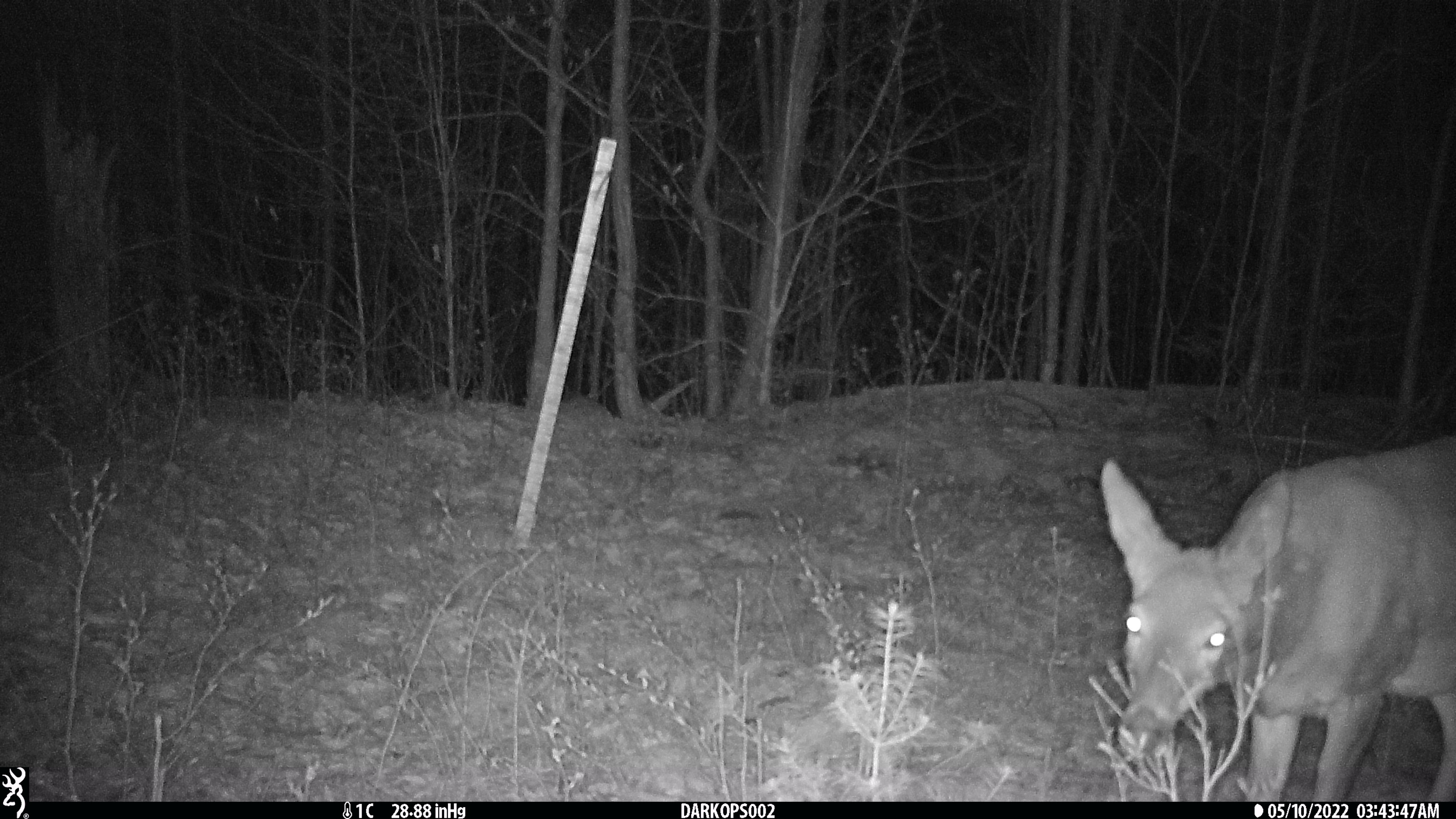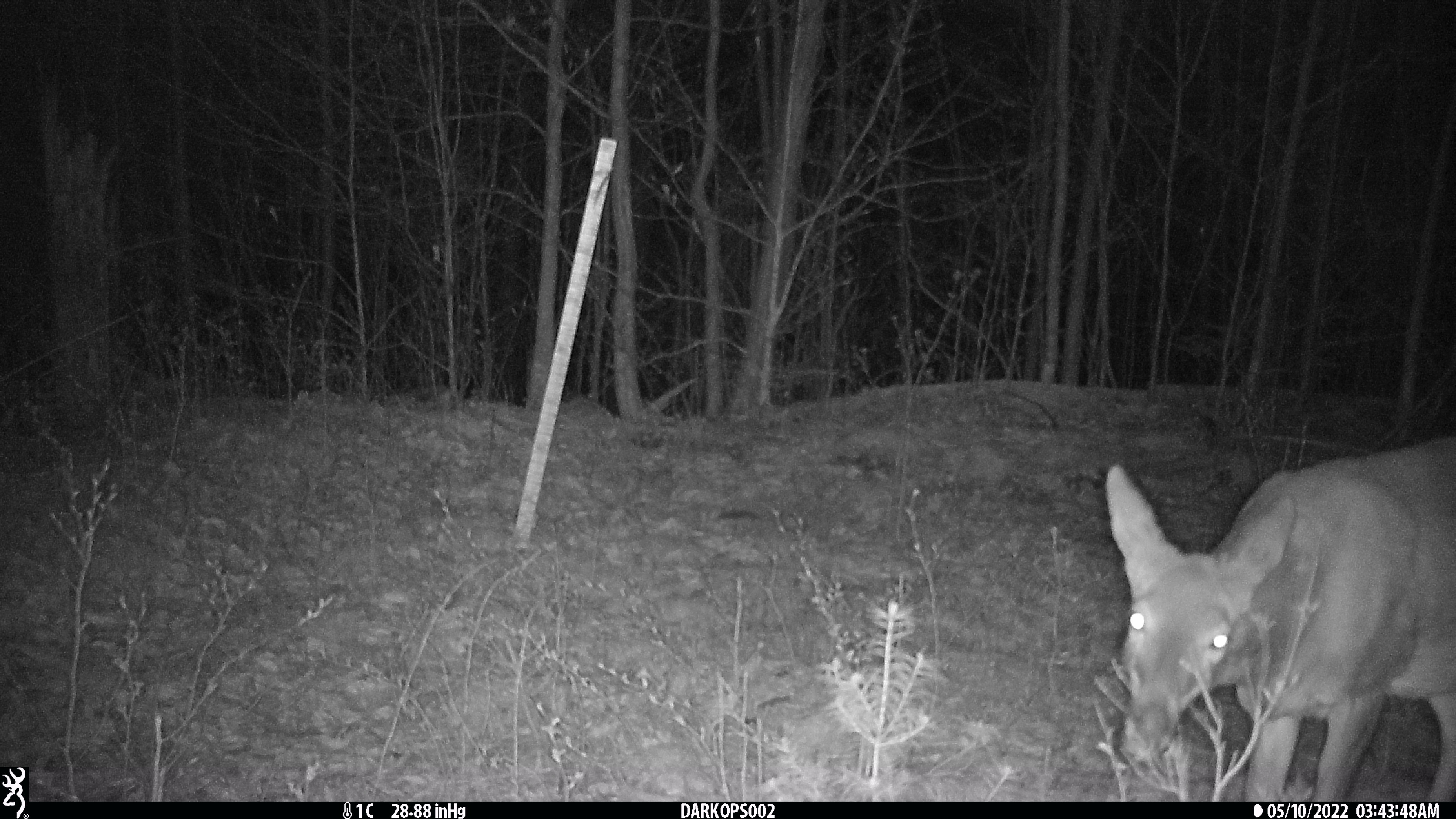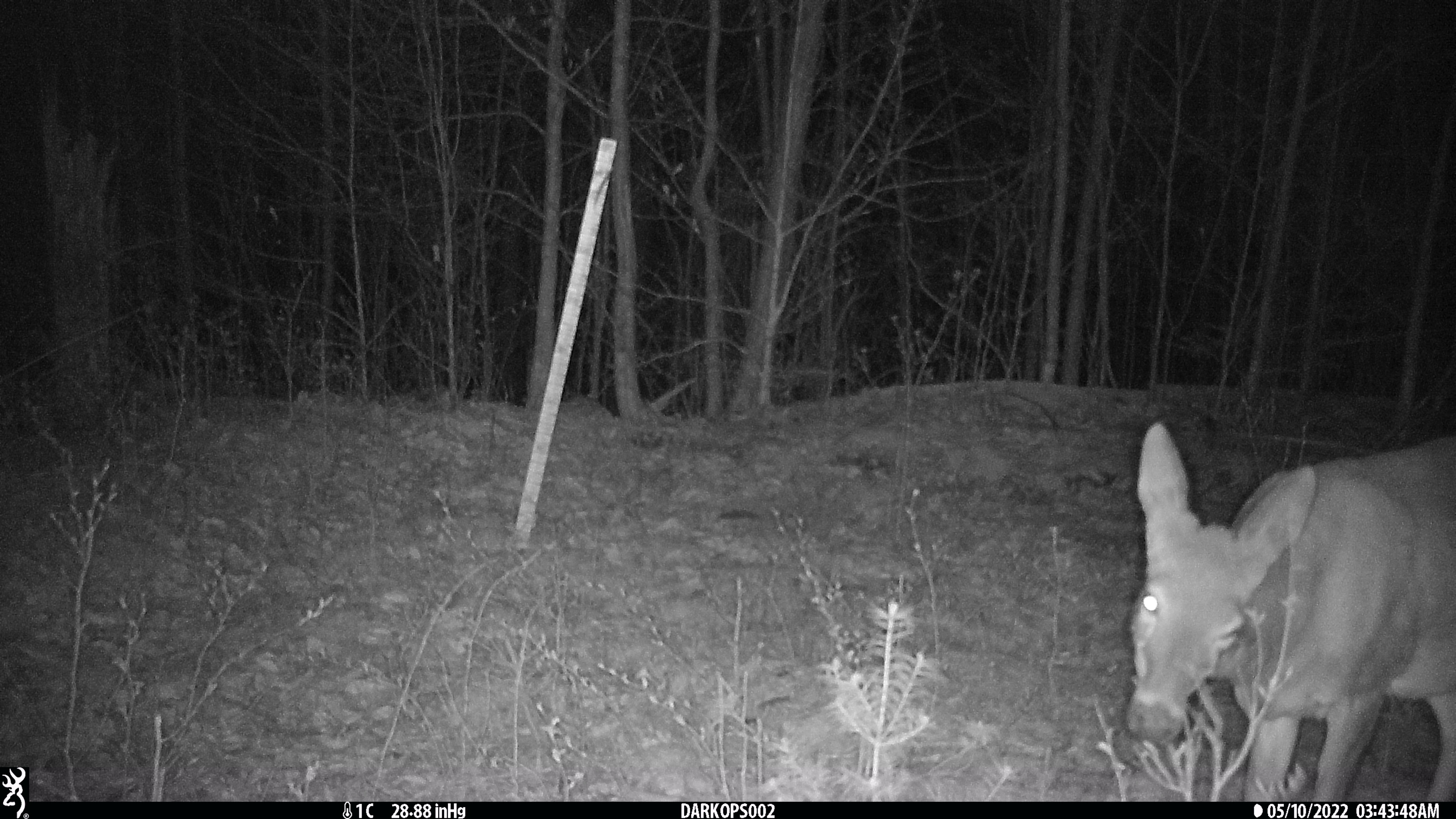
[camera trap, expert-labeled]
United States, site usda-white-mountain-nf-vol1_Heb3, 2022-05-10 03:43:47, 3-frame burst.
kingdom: Animalia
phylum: Chordata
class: Mammalia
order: Artiodactyla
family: Cervidae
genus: Odocoileus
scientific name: Odocoileus virginianus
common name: white-tailed deer